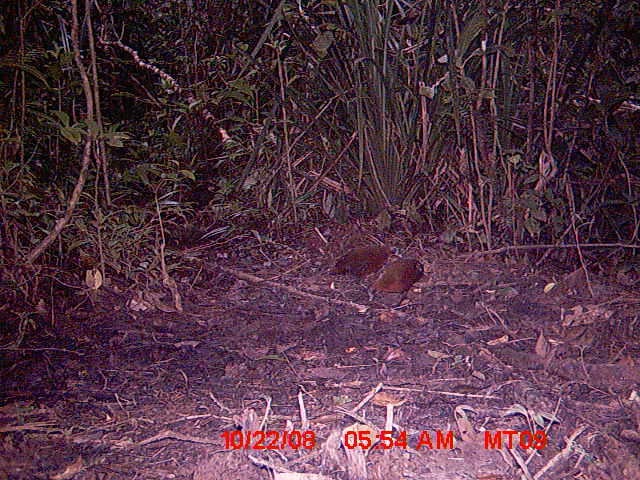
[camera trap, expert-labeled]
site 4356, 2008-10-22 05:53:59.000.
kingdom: Animalia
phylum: Chordata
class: Aves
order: Cuculiformes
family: Cuculidae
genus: Coua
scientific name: Coua serriana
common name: red-breasted coua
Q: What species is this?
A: Coua serriana (red-breasted coua).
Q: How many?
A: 2.